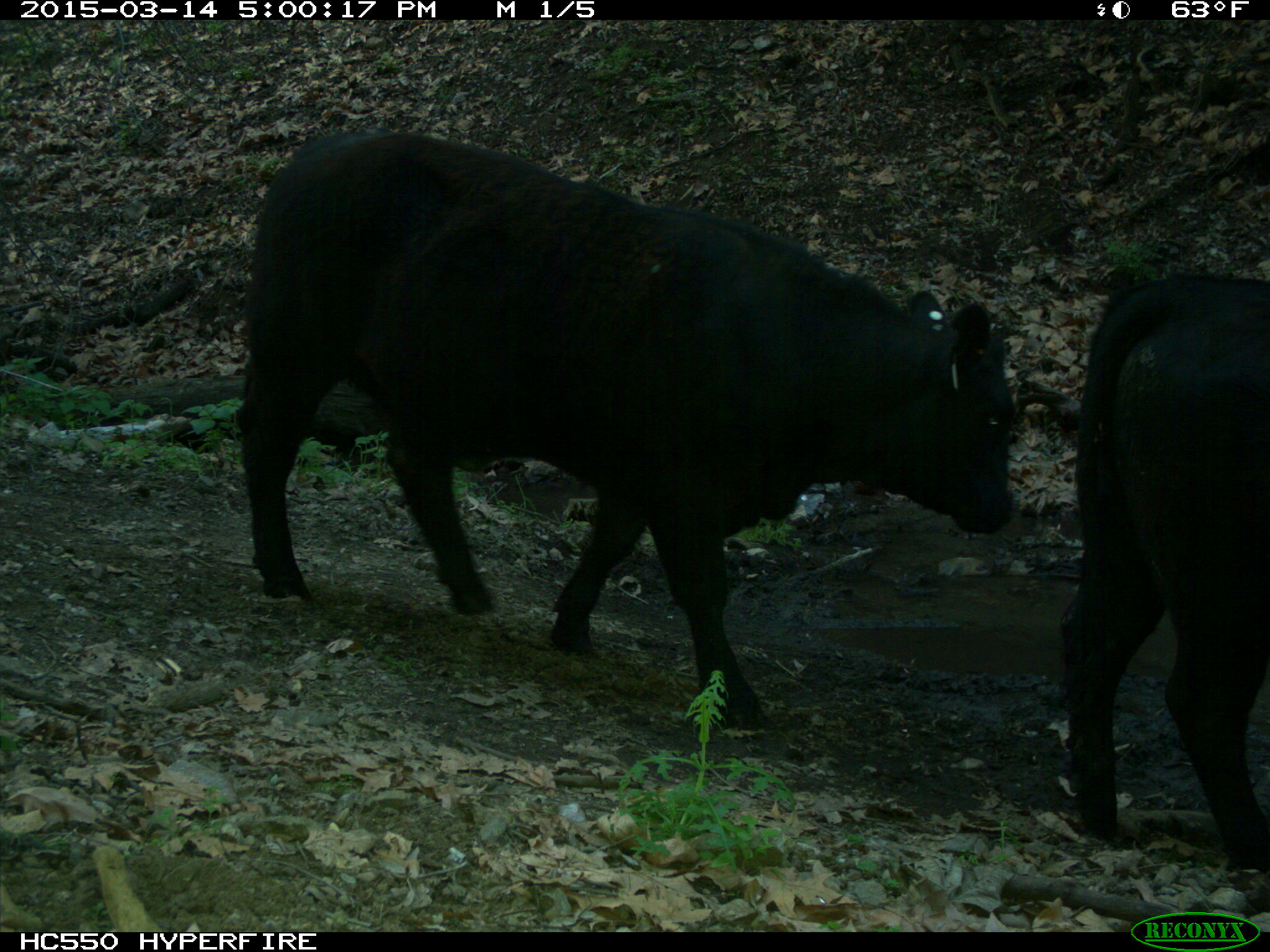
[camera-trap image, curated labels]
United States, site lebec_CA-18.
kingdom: Animalia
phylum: Chordata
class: Mammalia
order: Artiodactyla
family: Bovidae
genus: Bos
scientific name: Bos taurus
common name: domestic cow